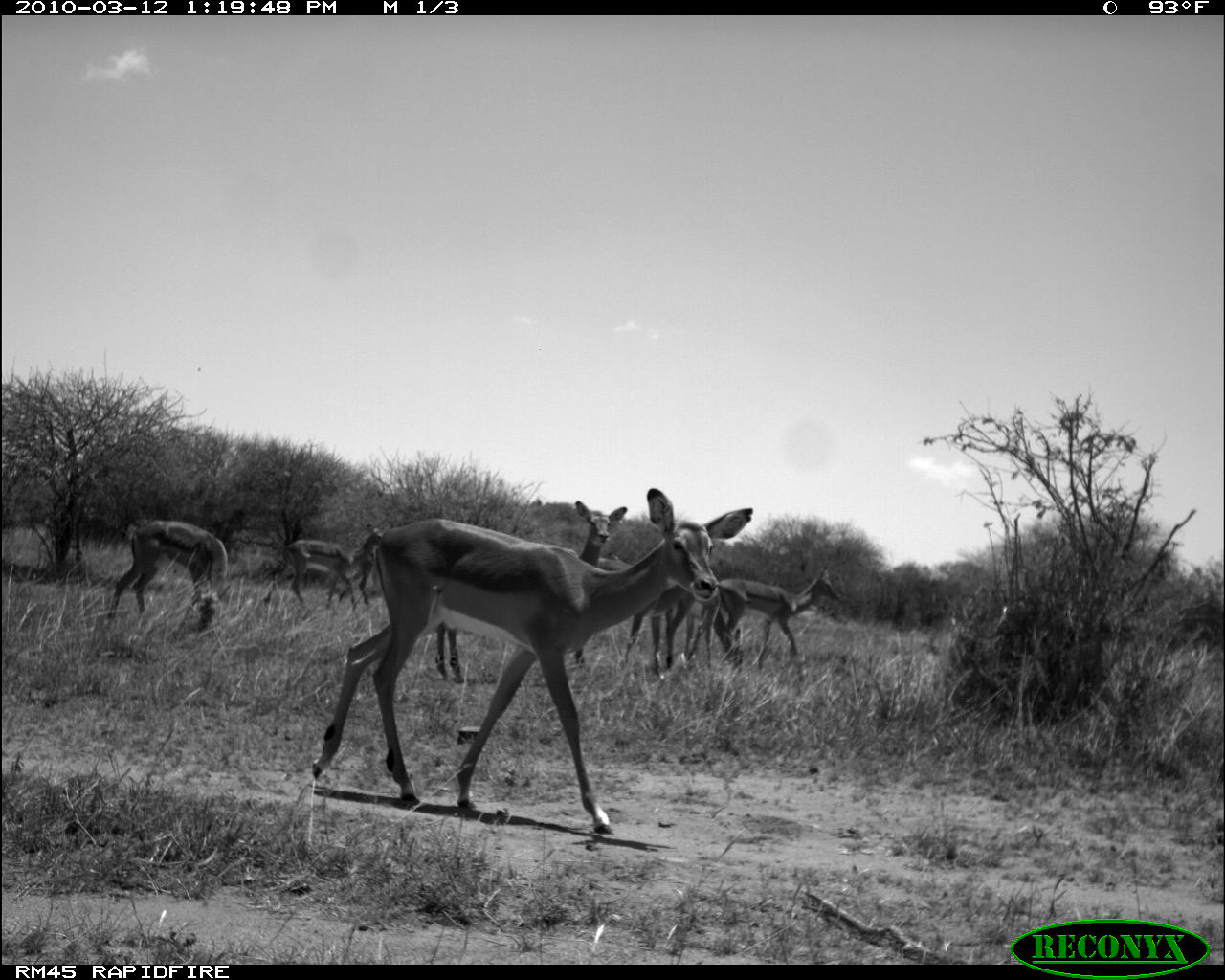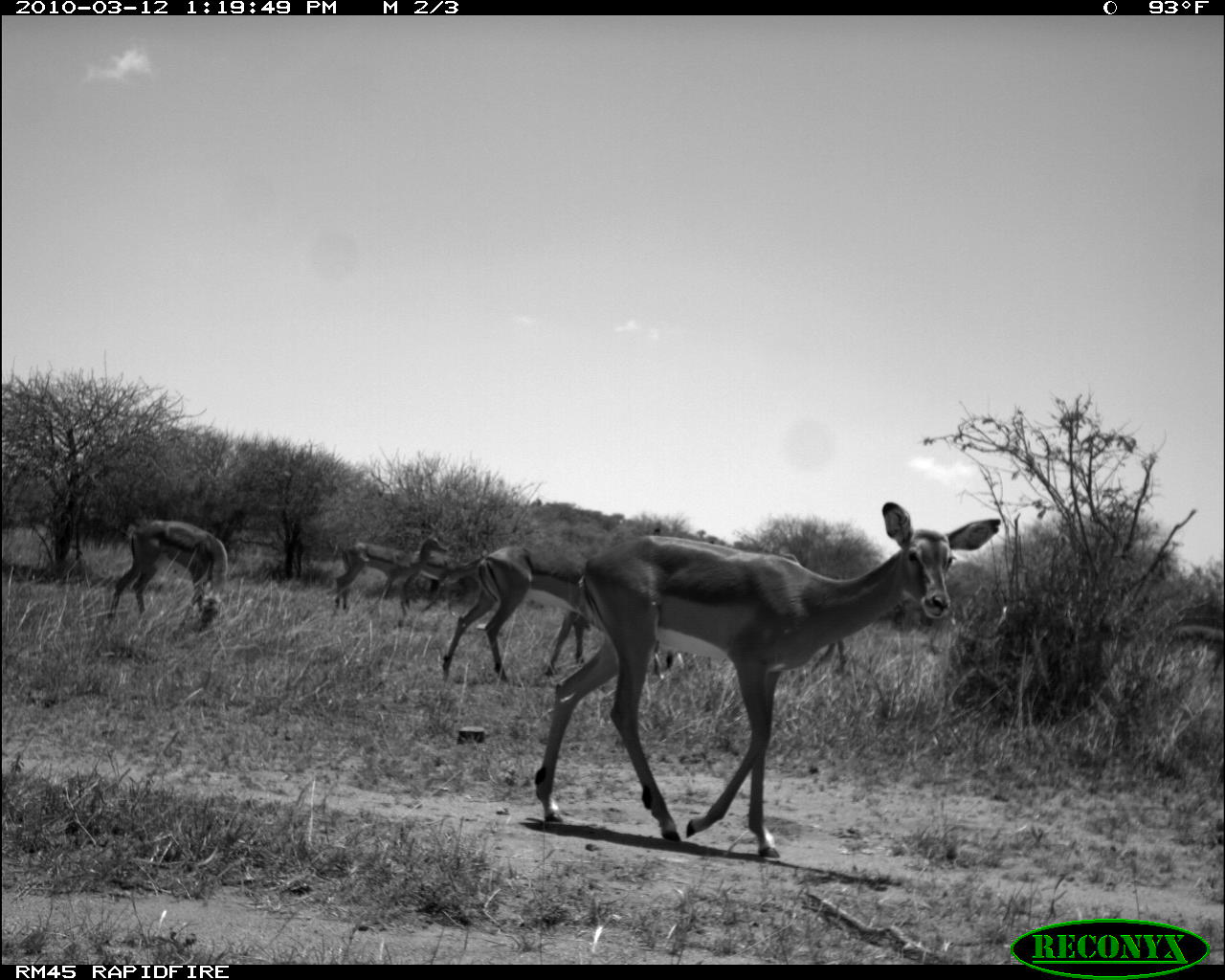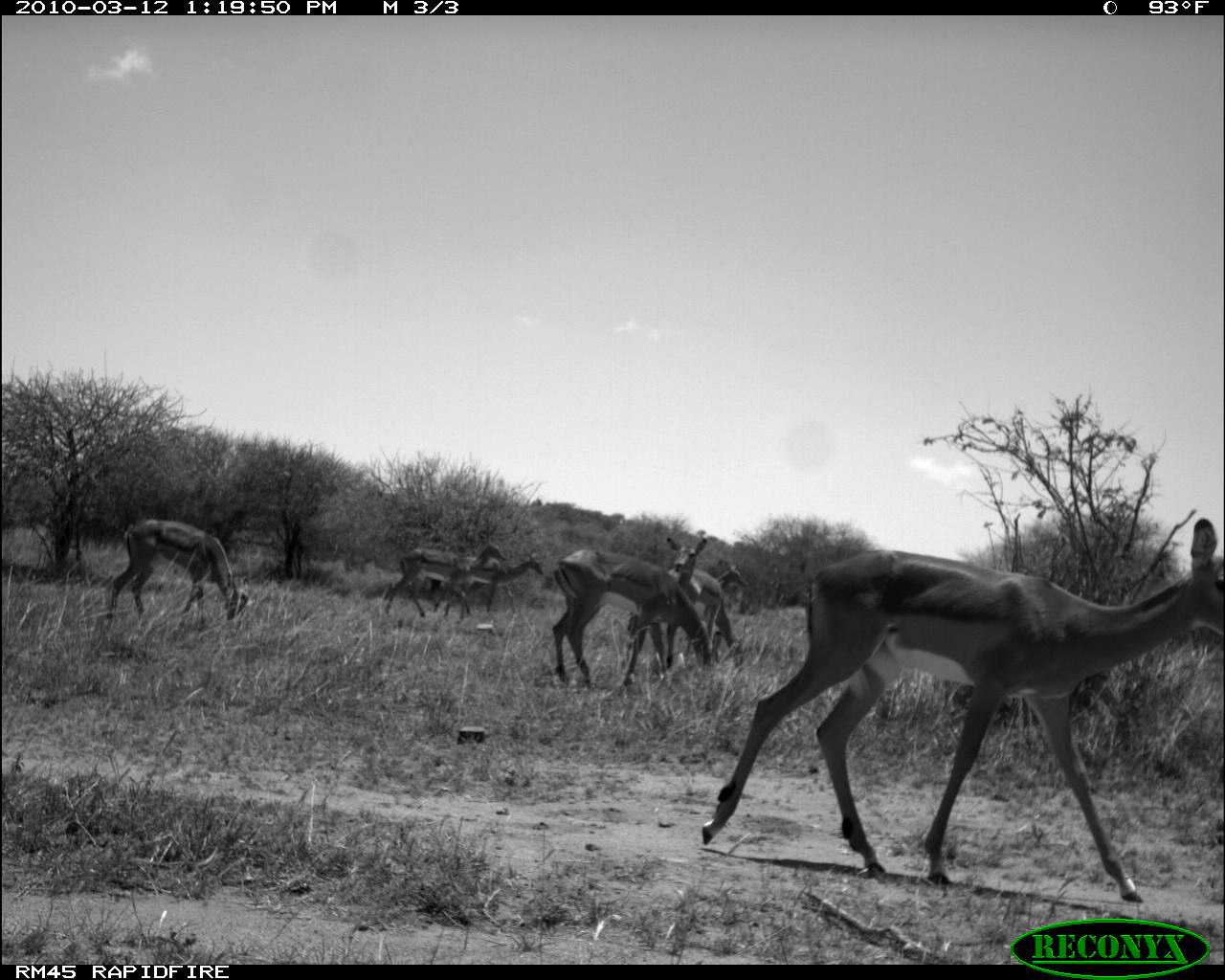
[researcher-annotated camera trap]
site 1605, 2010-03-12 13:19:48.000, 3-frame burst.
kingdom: Animalia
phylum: Chordata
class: Mammalia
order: Artiodactyla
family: Bovidae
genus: Aepyceros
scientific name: Aepyceros melampus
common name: impala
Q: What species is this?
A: Aepyceros melampus (impala).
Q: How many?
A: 7.